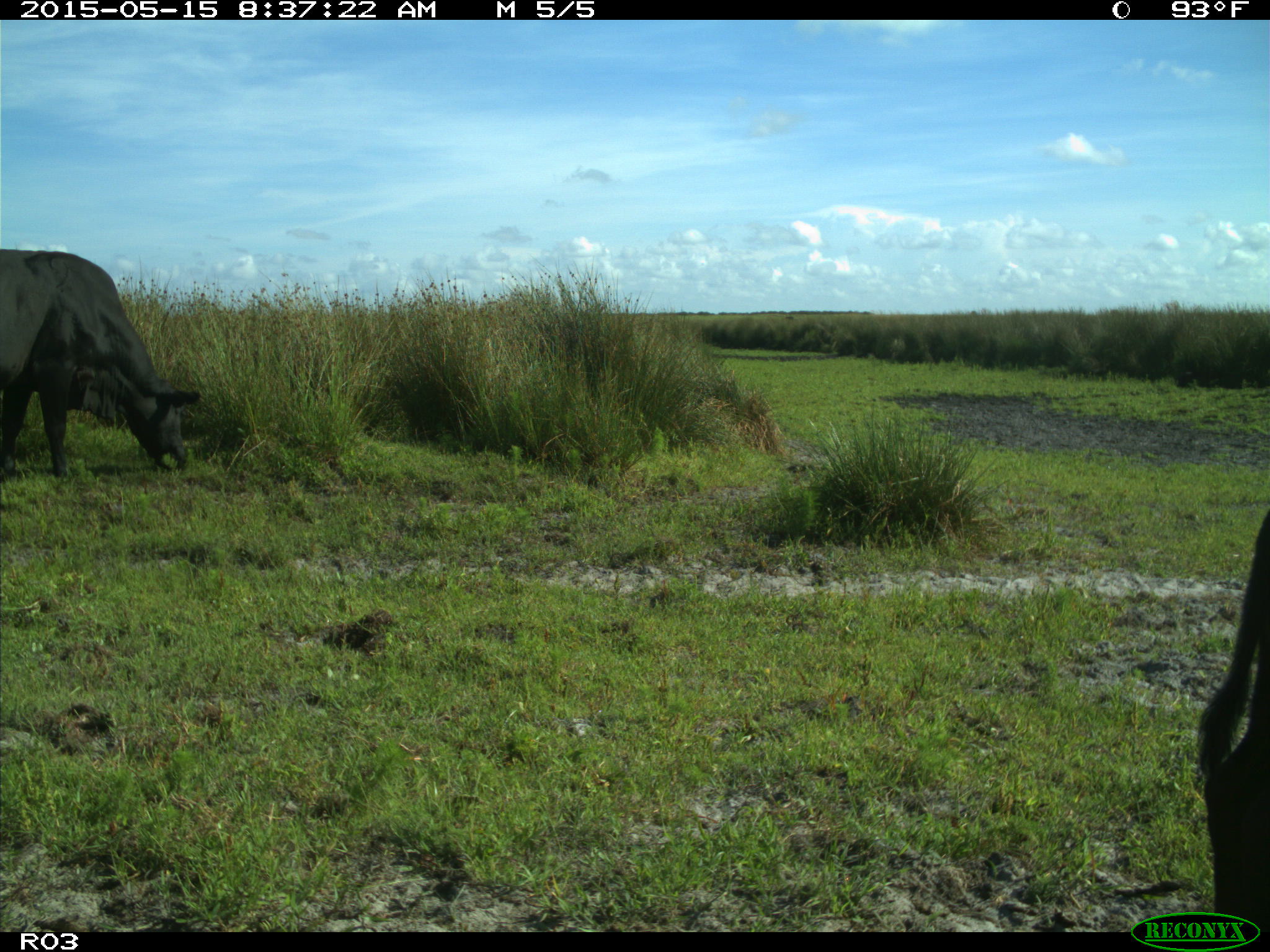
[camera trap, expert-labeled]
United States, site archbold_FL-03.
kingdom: Animalia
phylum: Chordata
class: Mammalia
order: Artiodactyla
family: Bovidae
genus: Bos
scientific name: Bos taurus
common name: domestic cow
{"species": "Bos taurus (domestic cow)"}